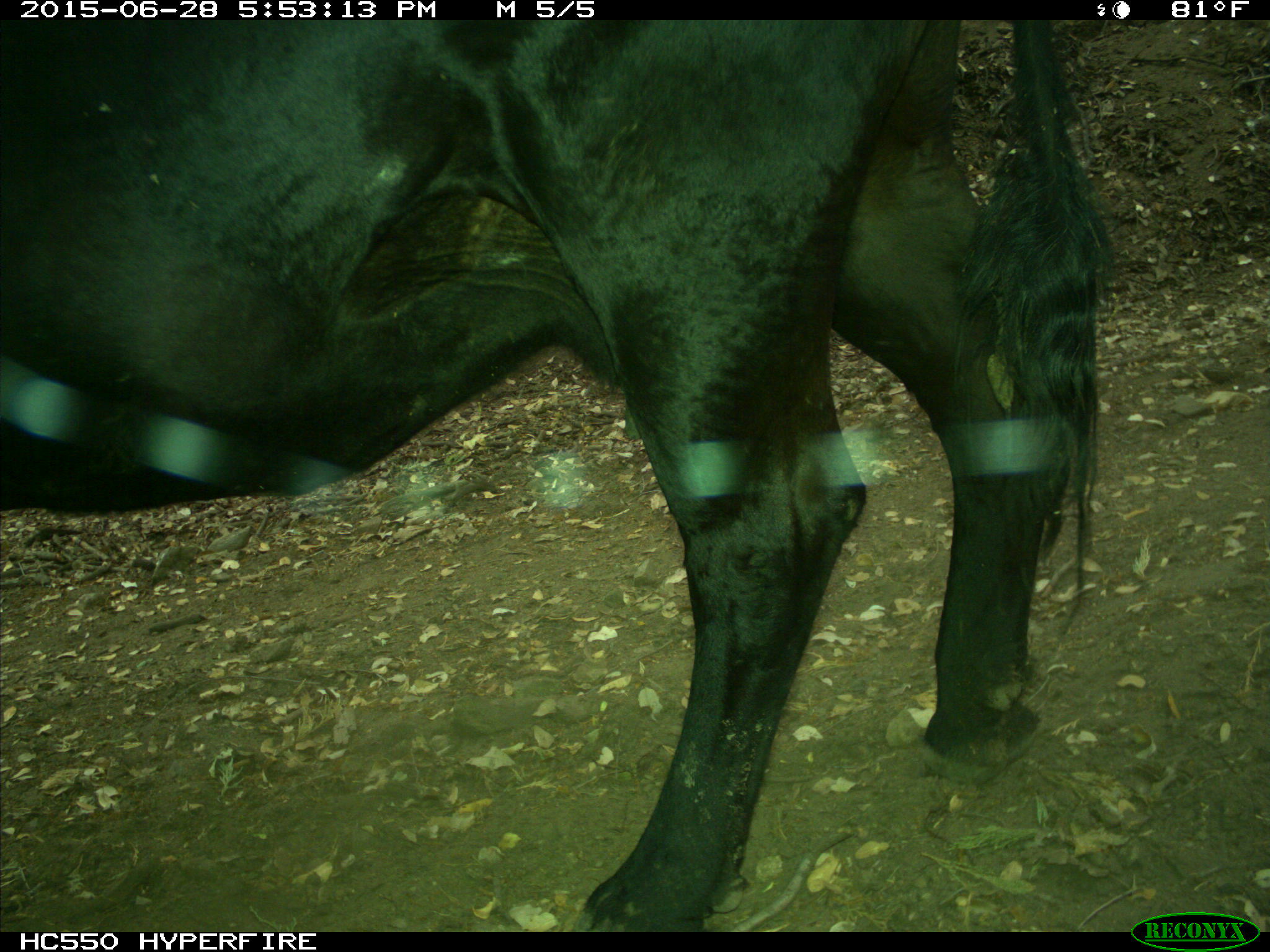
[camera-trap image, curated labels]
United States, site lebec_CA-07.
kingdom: Animalia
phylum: Chordata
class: Mammalia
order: Artiodactyla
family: Bovidae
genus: Bos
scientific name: Bos taurus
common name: domestic cow